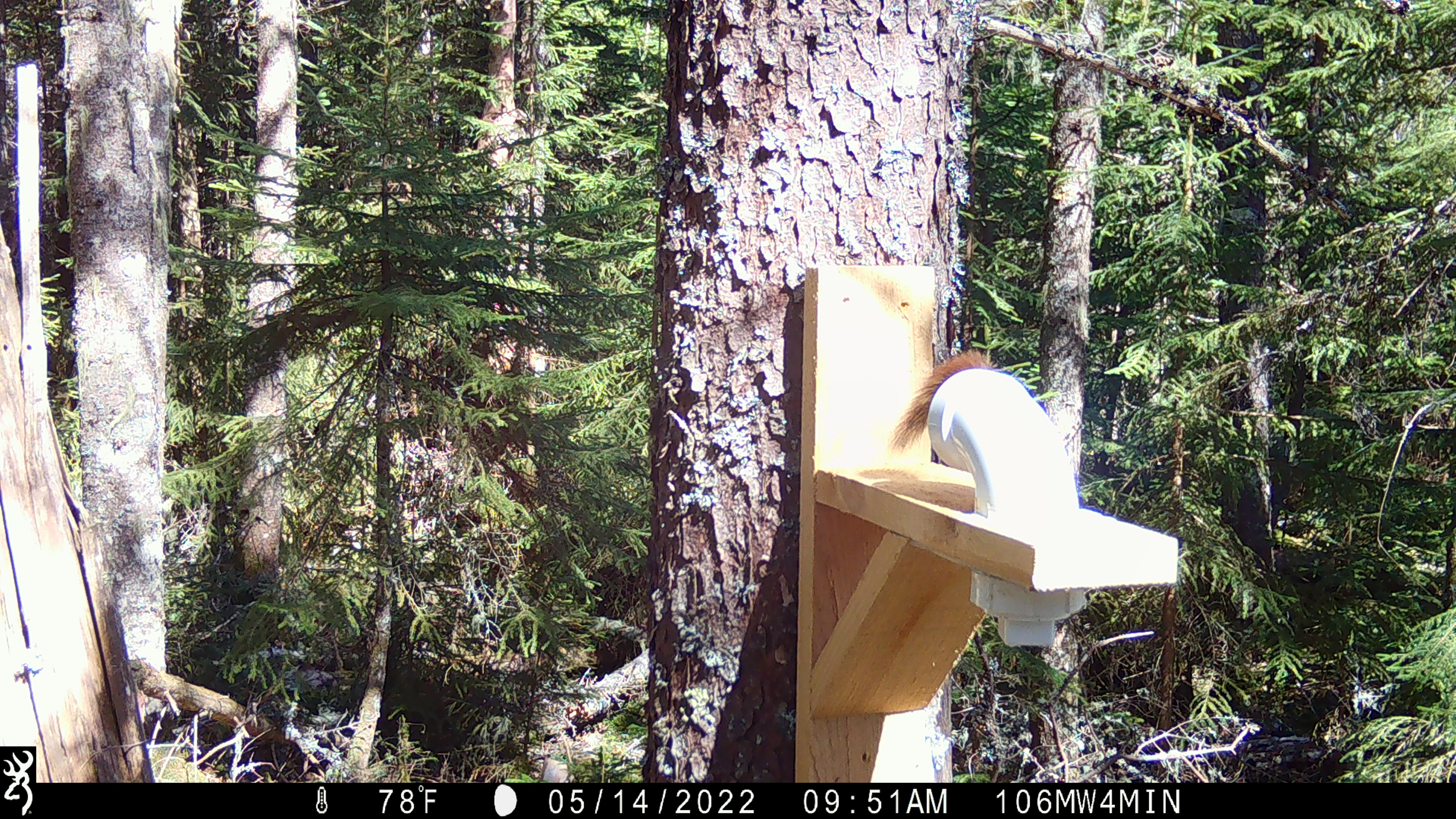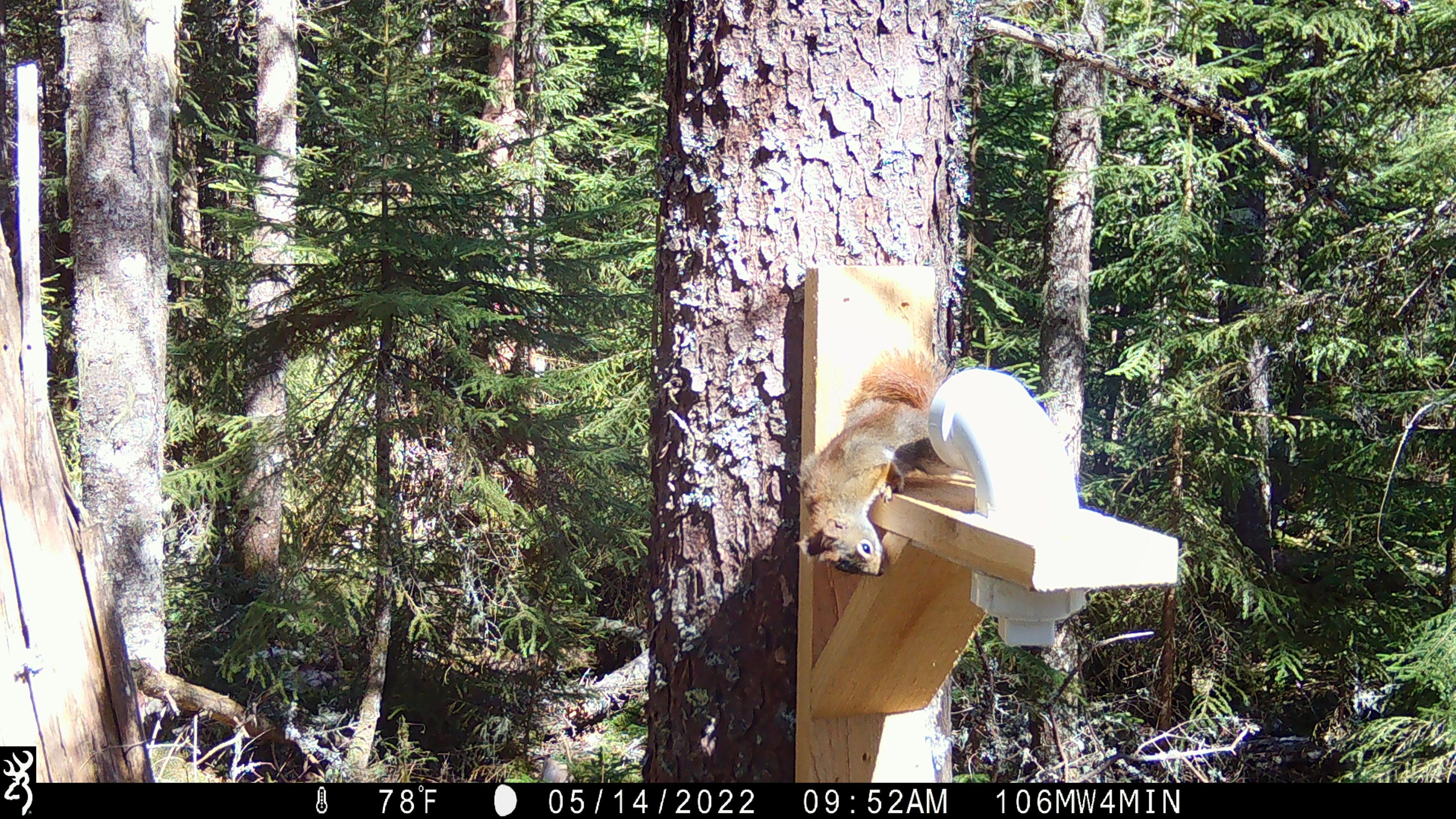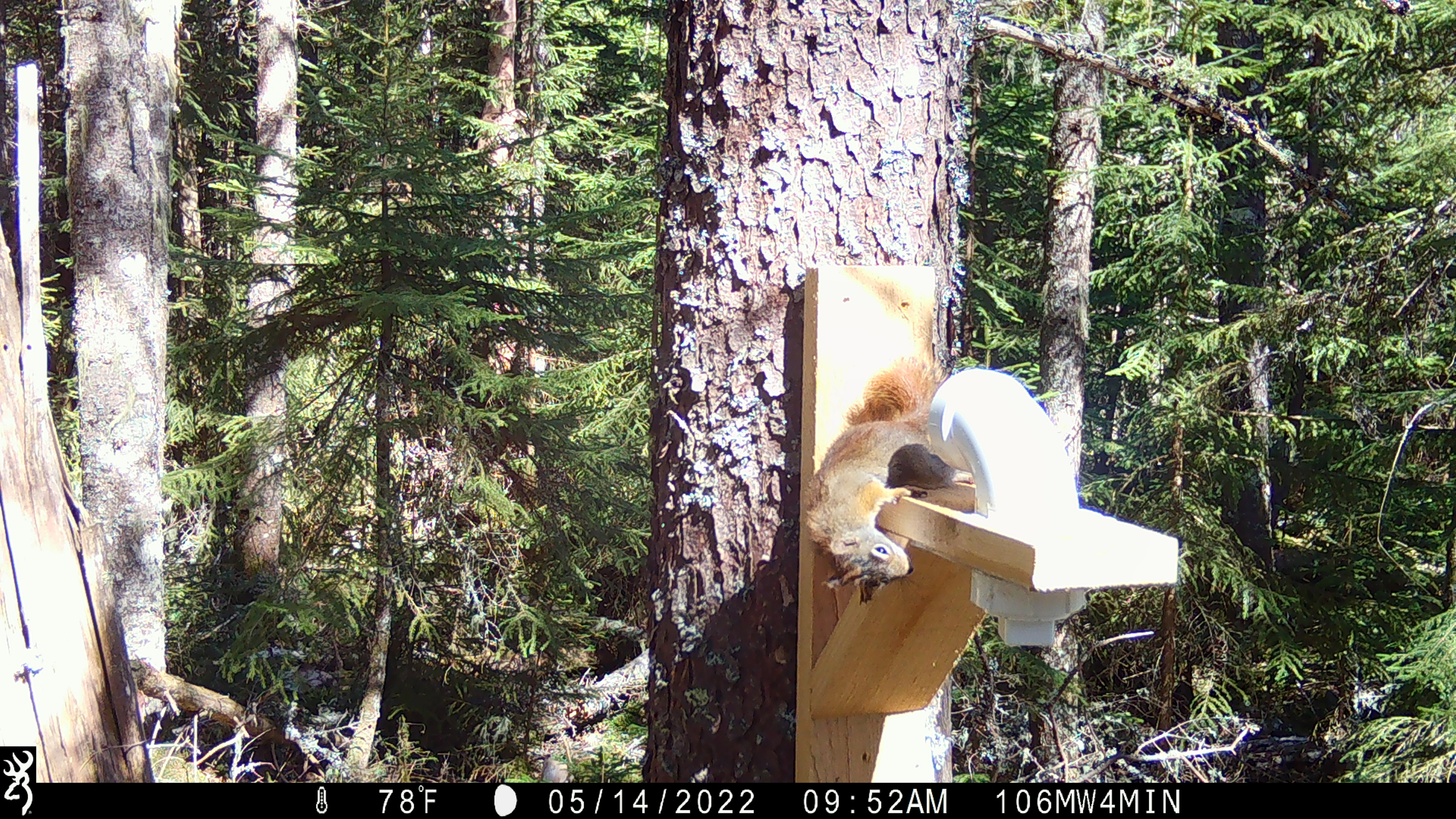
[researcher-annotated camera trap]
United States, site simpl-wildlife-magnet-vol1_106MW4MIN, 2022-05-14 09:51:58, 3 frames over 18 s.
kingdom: Animalia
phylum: Chordata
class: Mammalia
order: Rodentia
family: Sciuridae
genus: Tamiasciurus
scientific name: Tamiasciurus hudsonicus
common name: red squirrel